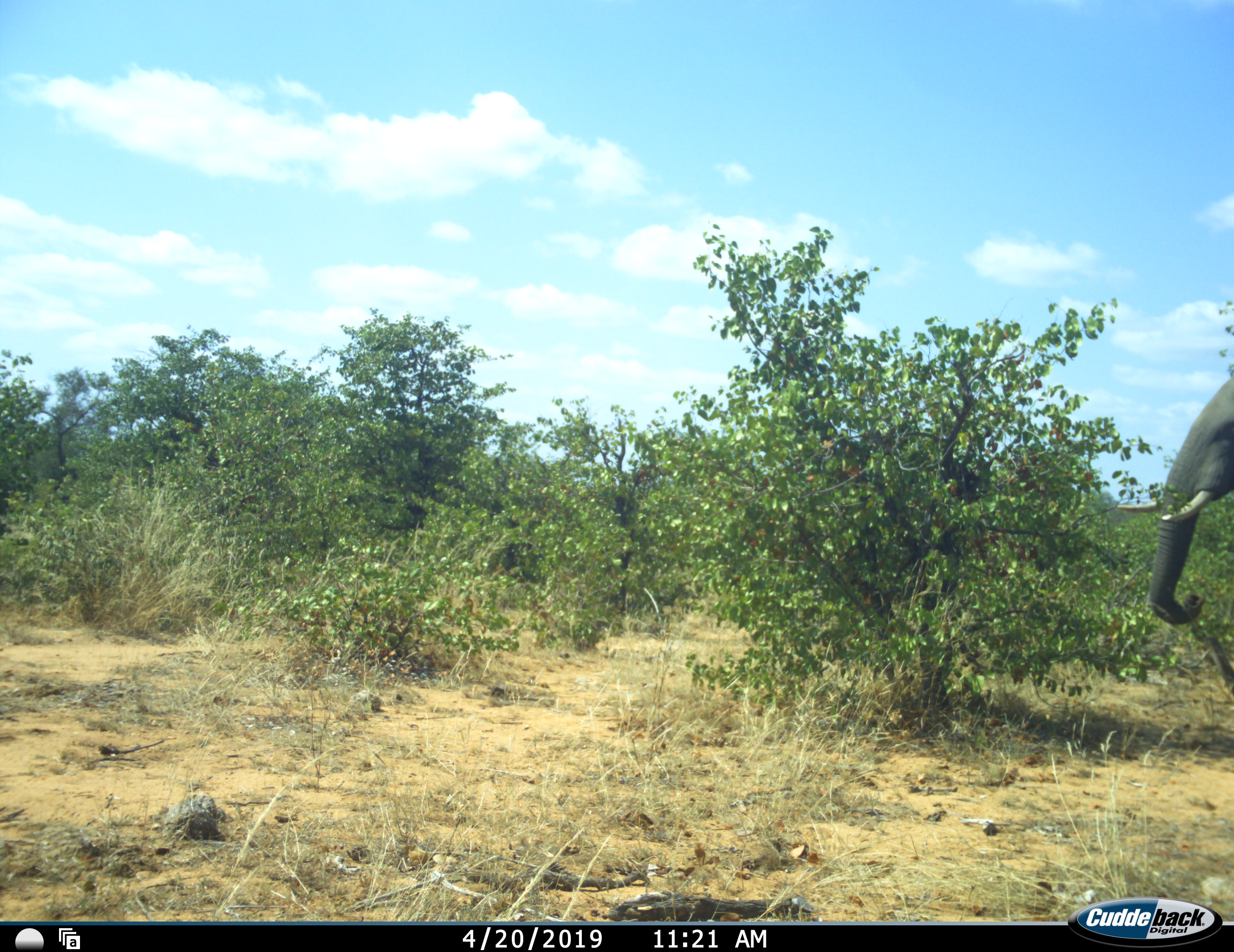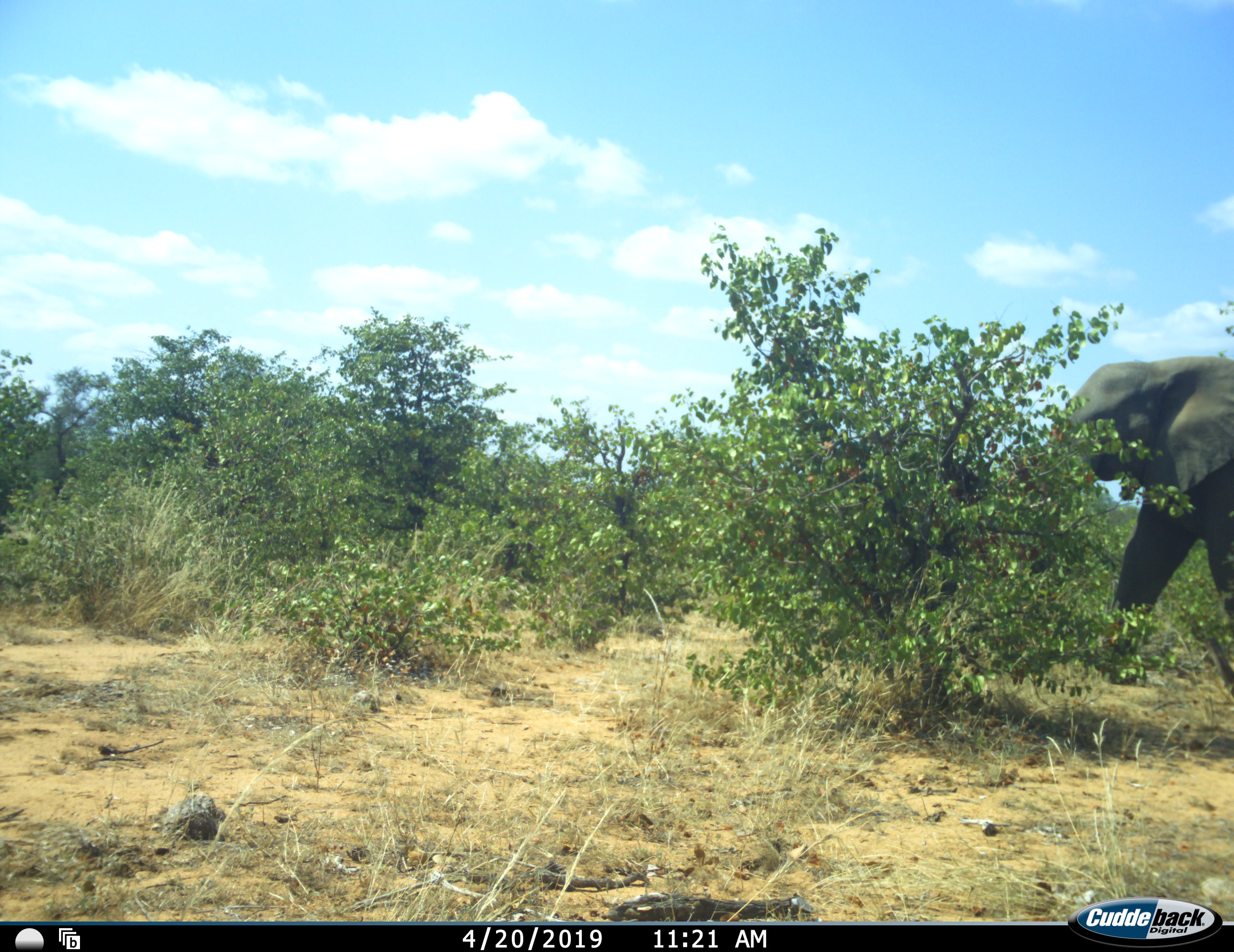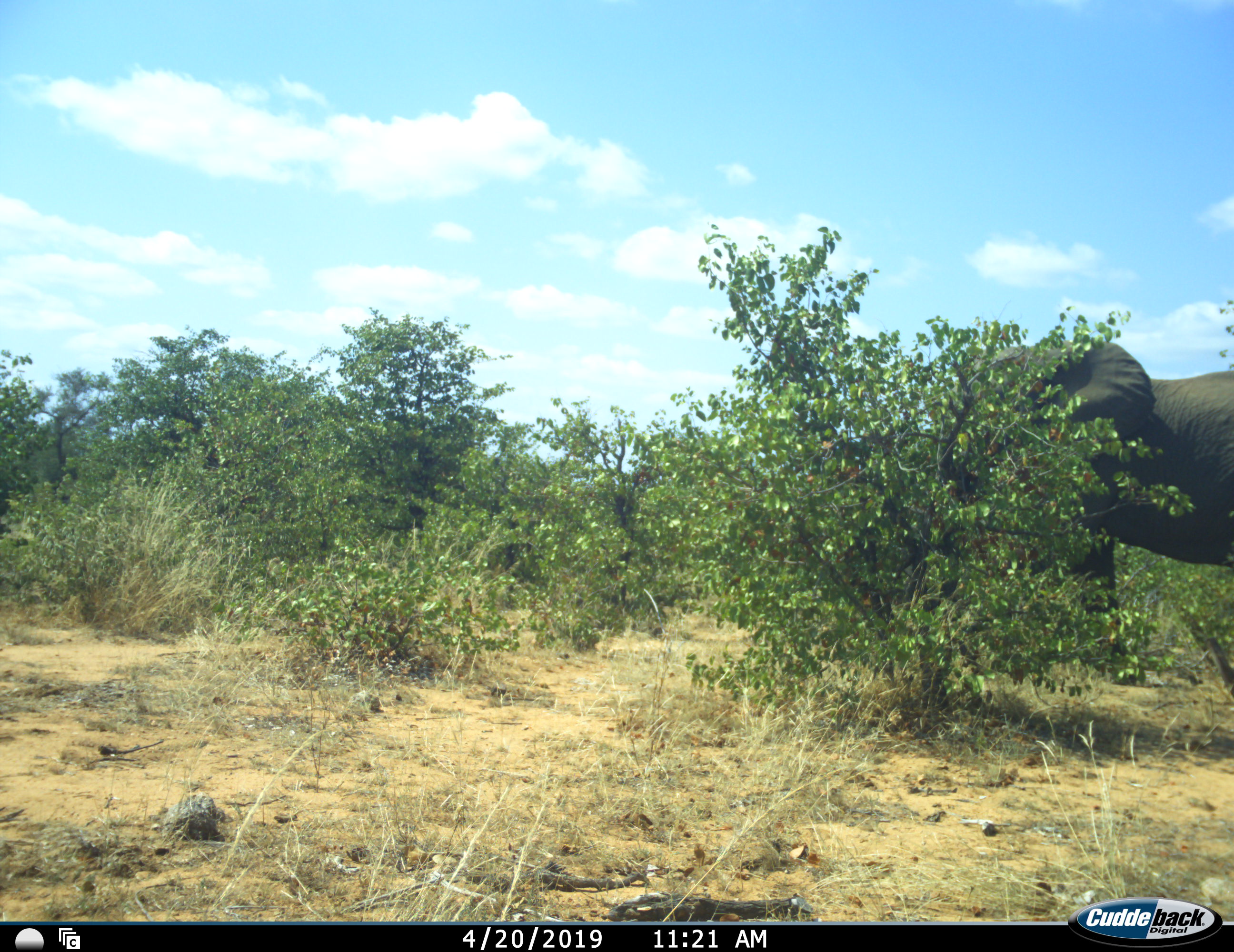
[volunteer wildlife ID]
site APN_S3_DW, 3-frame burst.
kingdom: Animalia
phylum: Chordata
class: Mammalia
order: Proboscidea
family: Elephantidae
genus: Loxodonta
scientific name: Loxodonta africana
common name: african bush elephant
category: elephant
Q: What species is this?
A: Elephant (african bush elephant) (Loxodonta africana).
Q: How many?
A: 1.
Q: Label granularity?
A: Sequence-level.